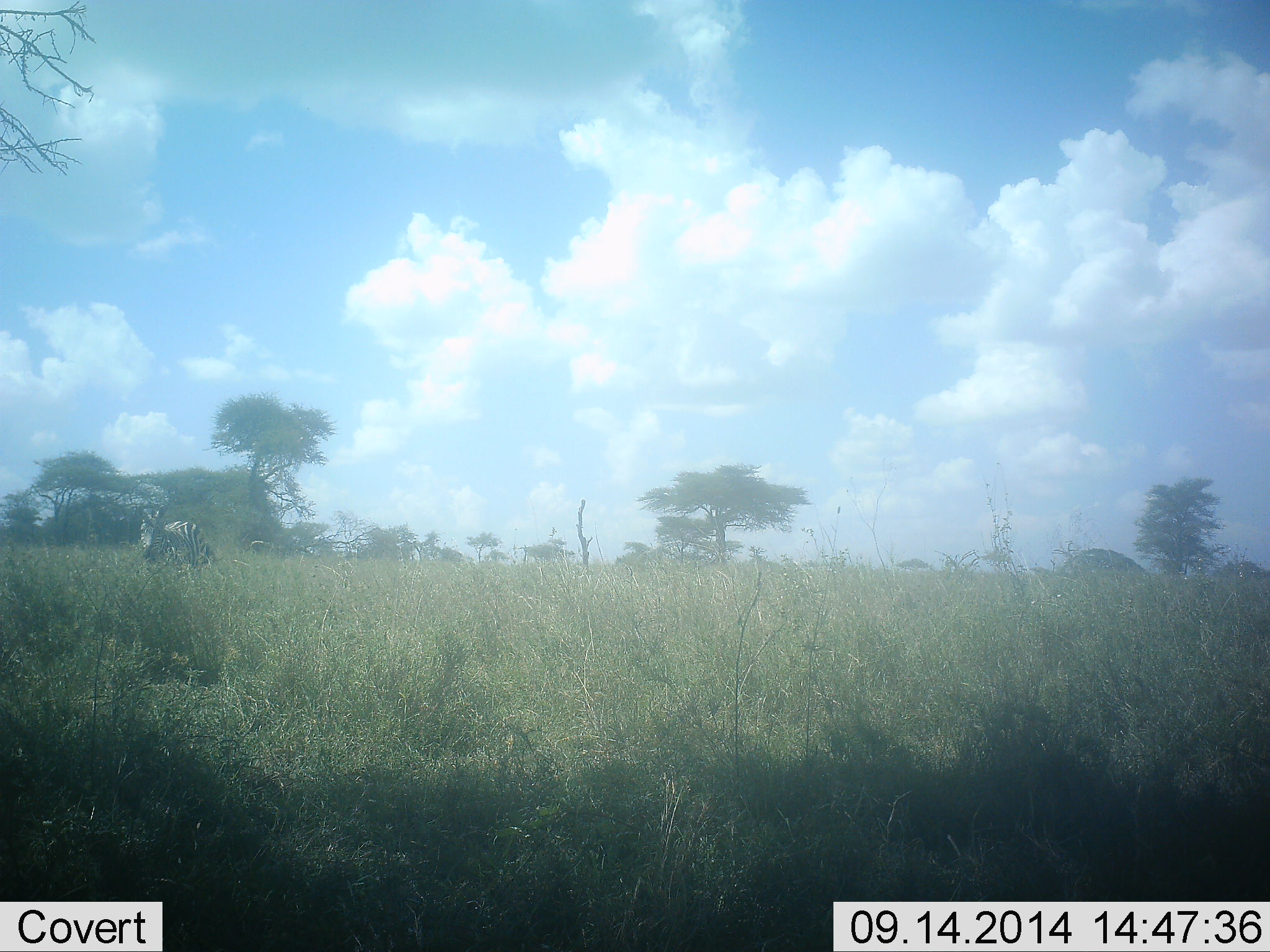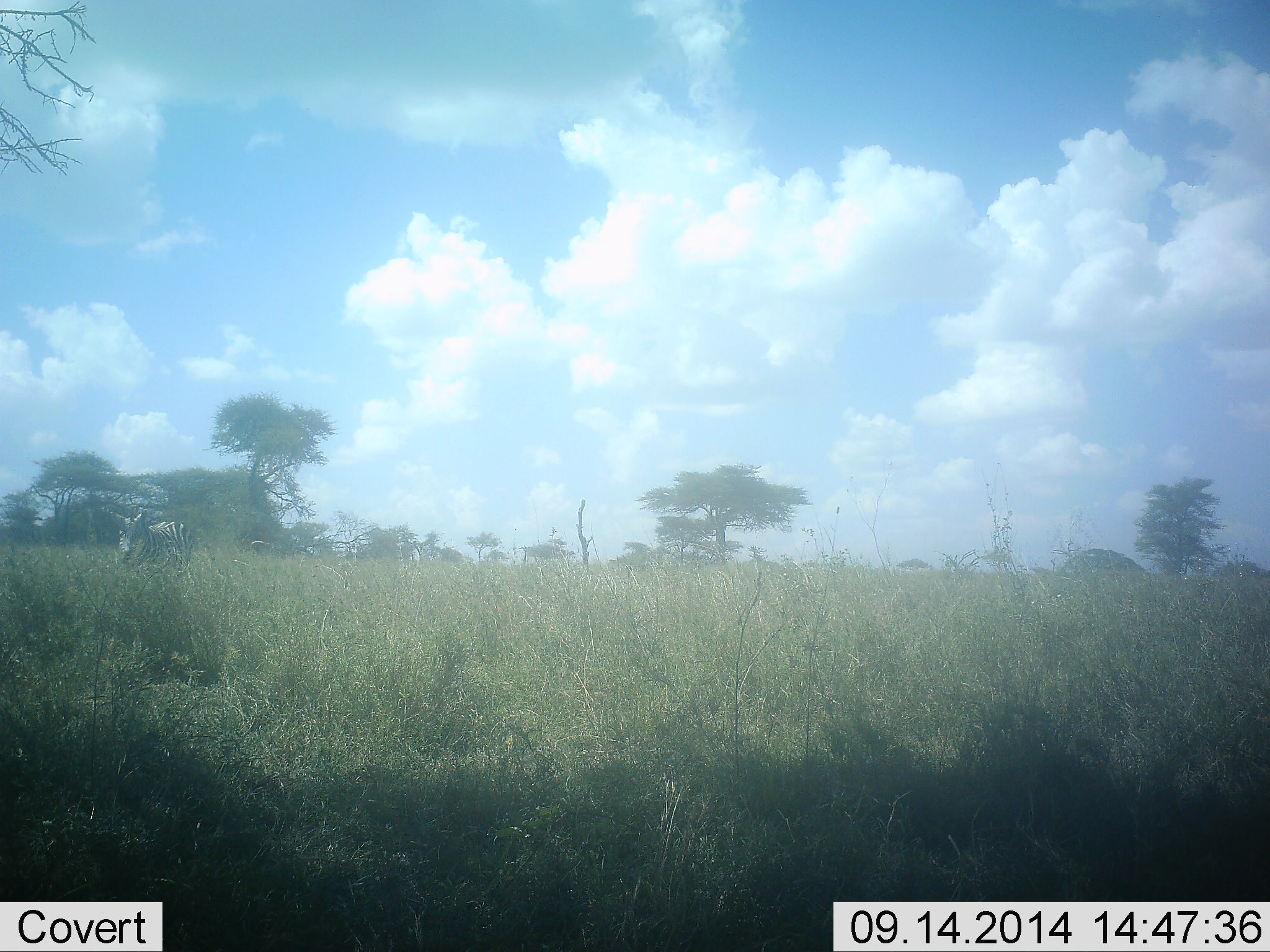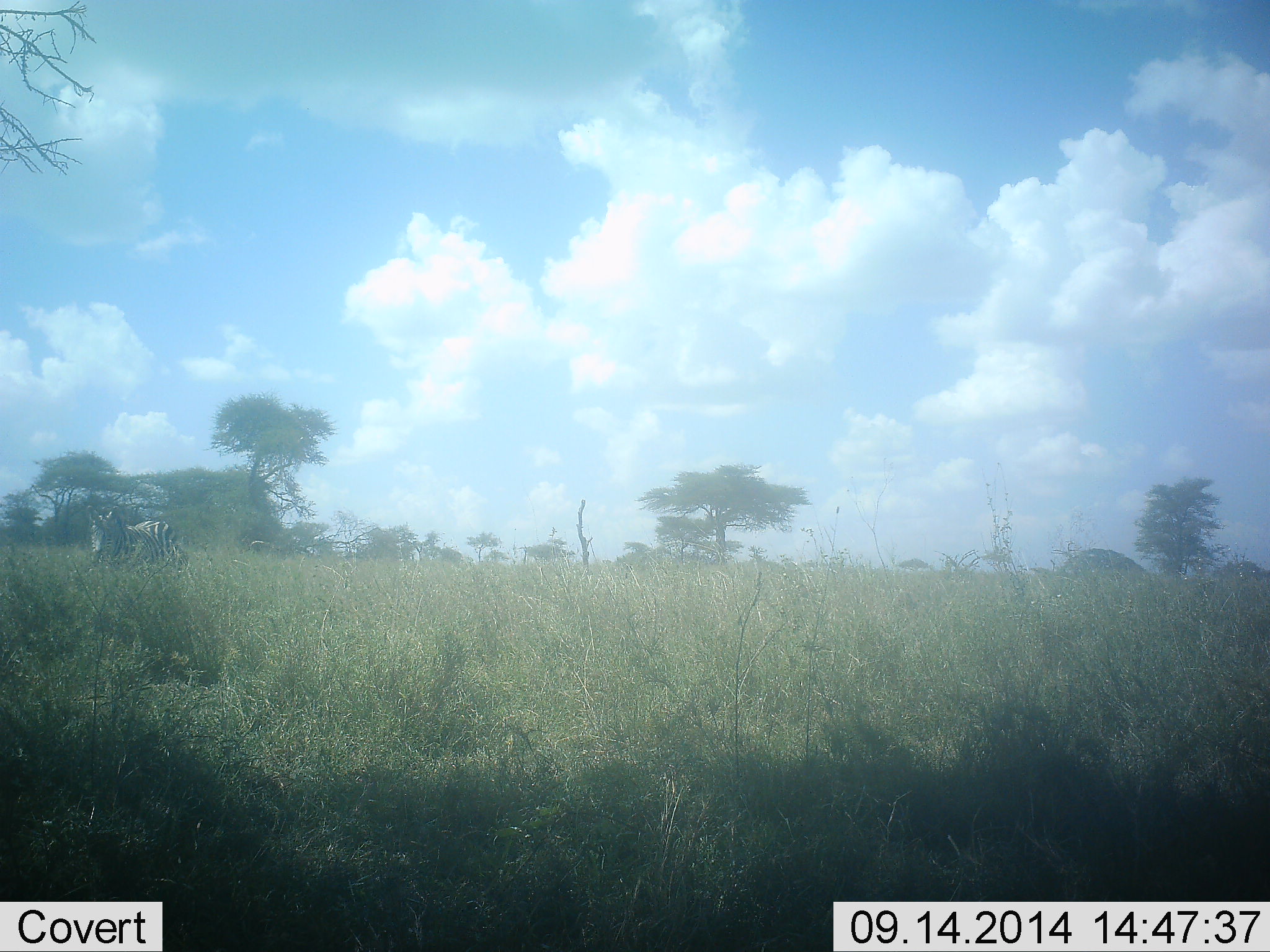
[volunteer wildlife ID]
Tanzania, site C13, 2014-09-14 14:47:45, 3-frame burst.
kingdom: Animalia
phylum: Chordata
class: Mammalia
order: Perissodactyla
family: Equidae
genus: Equus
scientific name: Equus quagga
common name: plains zebra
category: zebra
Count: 1.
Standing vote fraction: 0%.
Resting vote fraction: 10%.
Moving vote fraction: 100%.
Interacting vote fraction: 0%.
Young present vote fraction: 10%.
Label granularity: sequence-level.